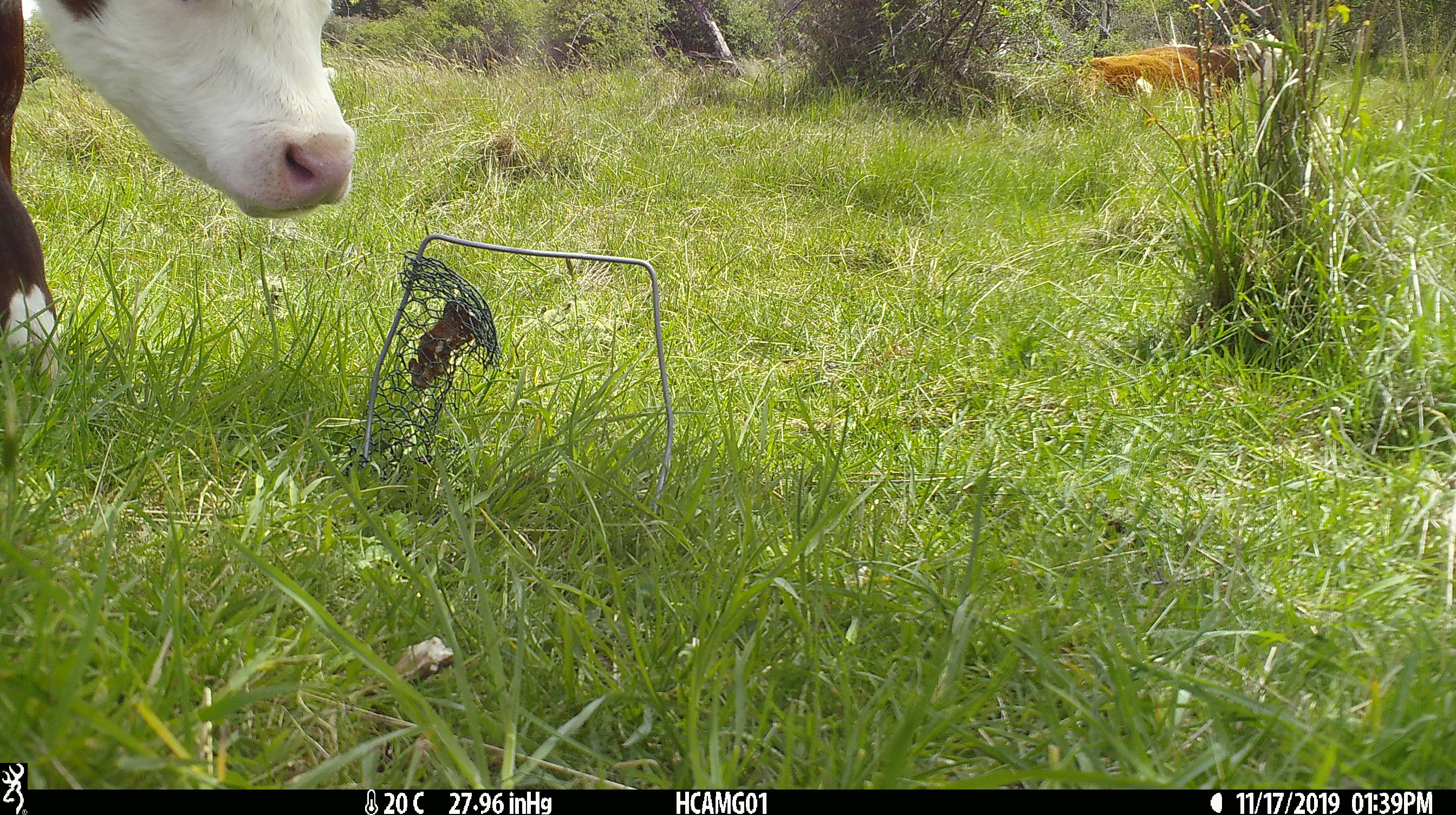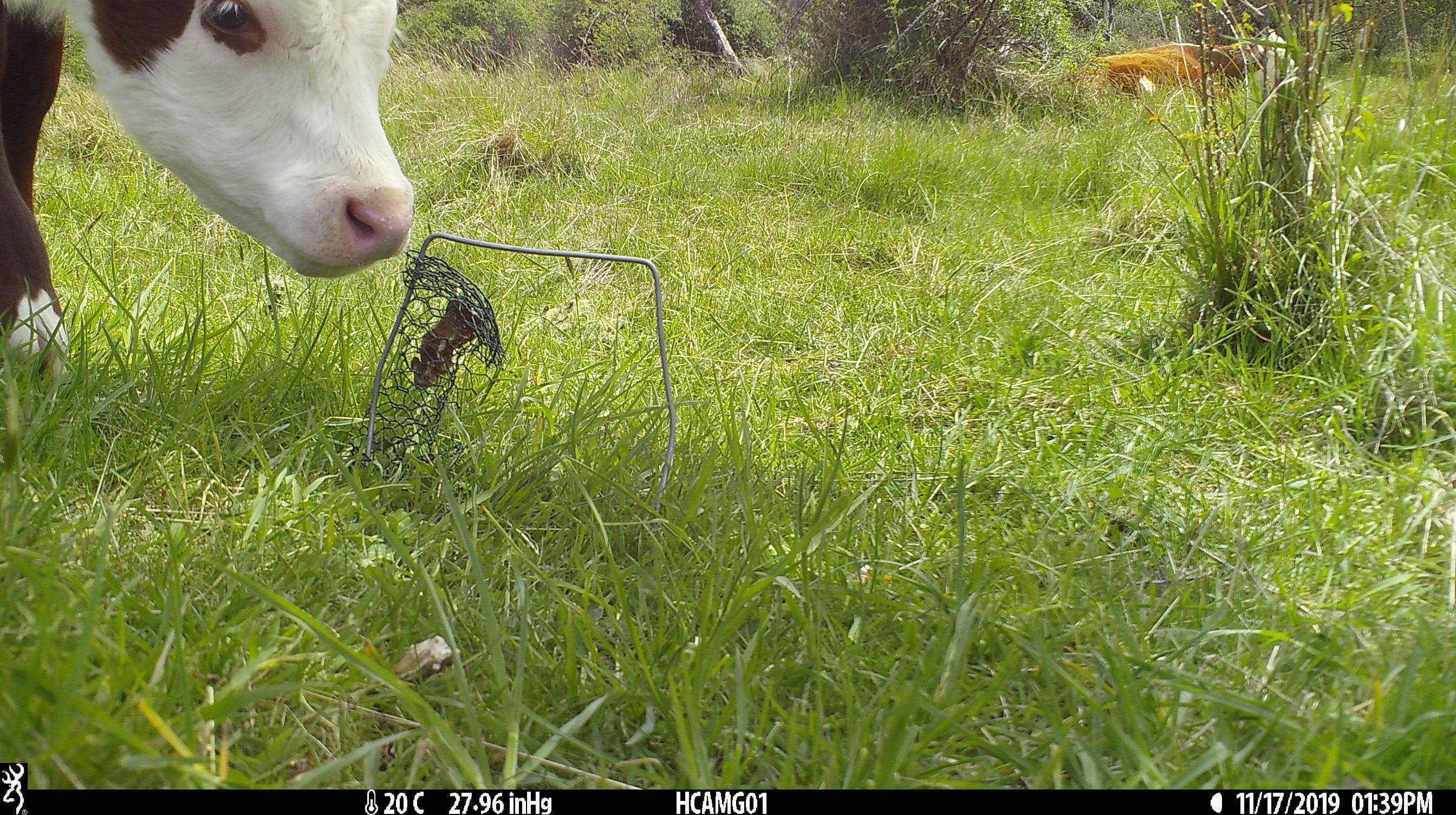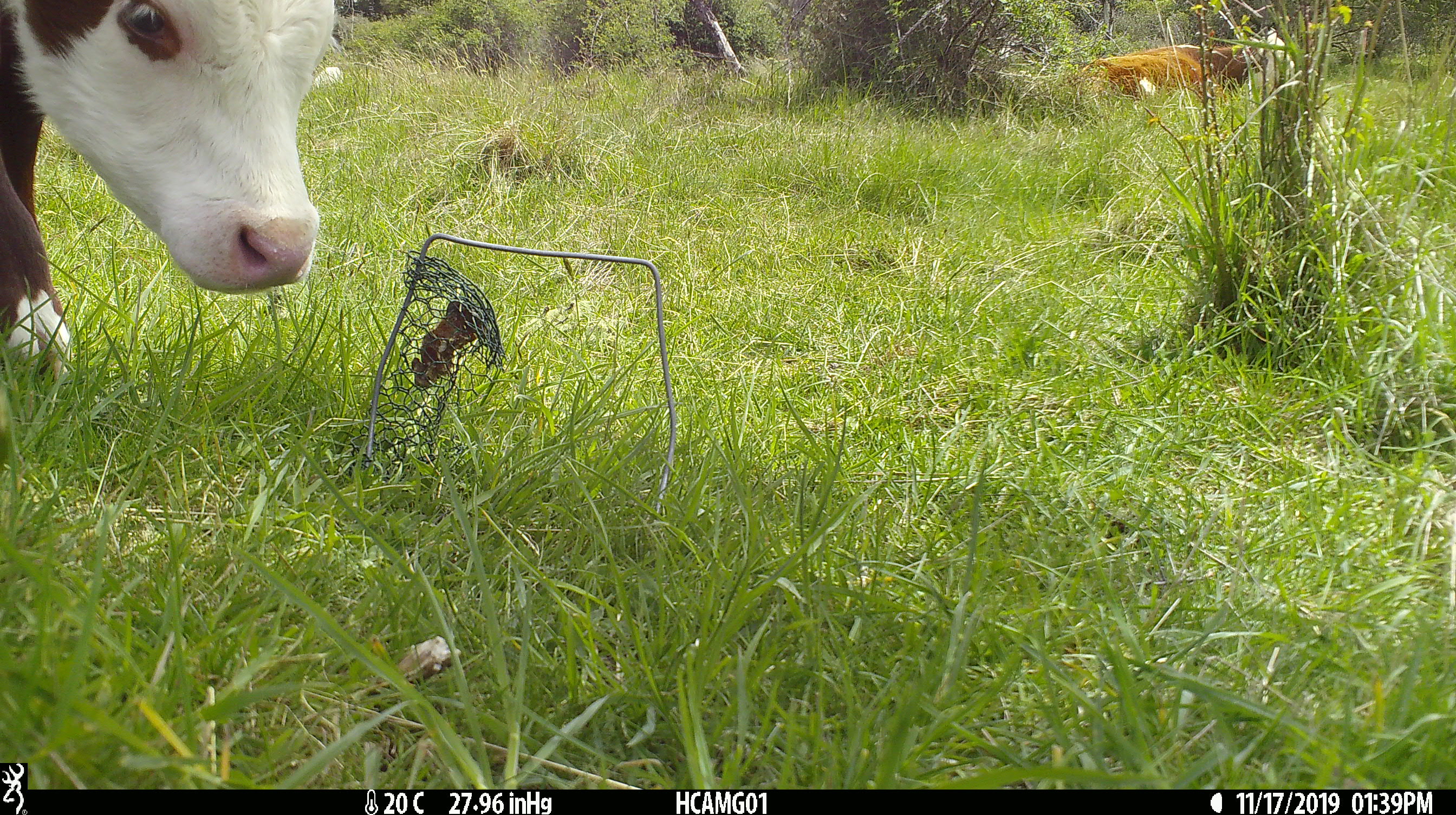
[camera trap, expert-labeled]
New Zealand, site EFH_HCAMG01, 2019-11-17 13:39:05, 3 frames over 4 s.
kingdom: Animalia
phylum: Chordata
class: Mammalia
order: Artiodactyla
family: Bovidae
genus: Bos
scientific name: Bos taurus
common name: domestic cow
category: cow